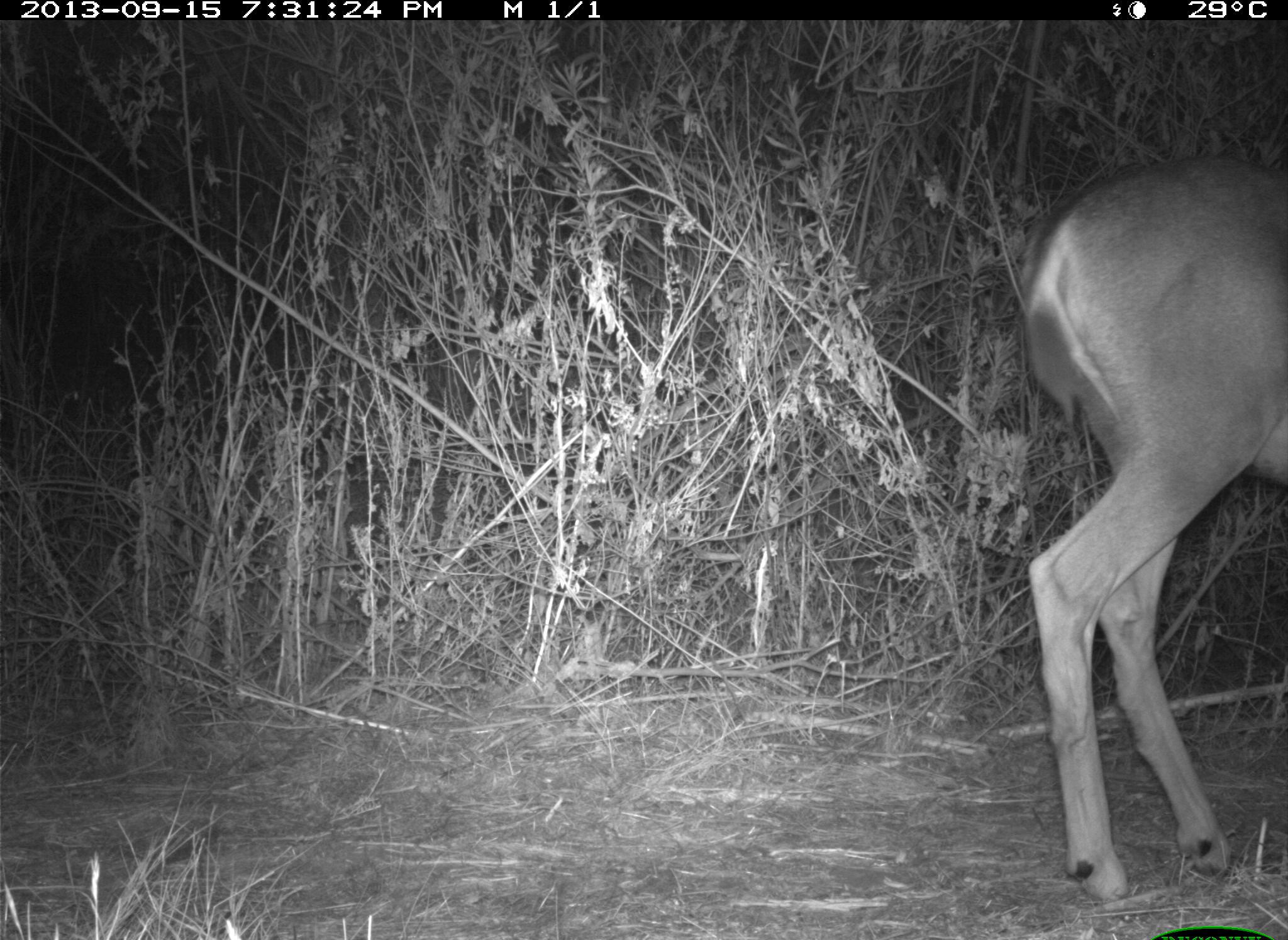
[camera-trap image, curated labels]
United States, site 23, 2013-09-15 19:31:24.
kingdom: Animalia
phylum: Chordata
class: Mammalia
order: Artiodactyla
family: Cervidae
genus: Odocoileus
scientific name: Odocoileus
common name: deer